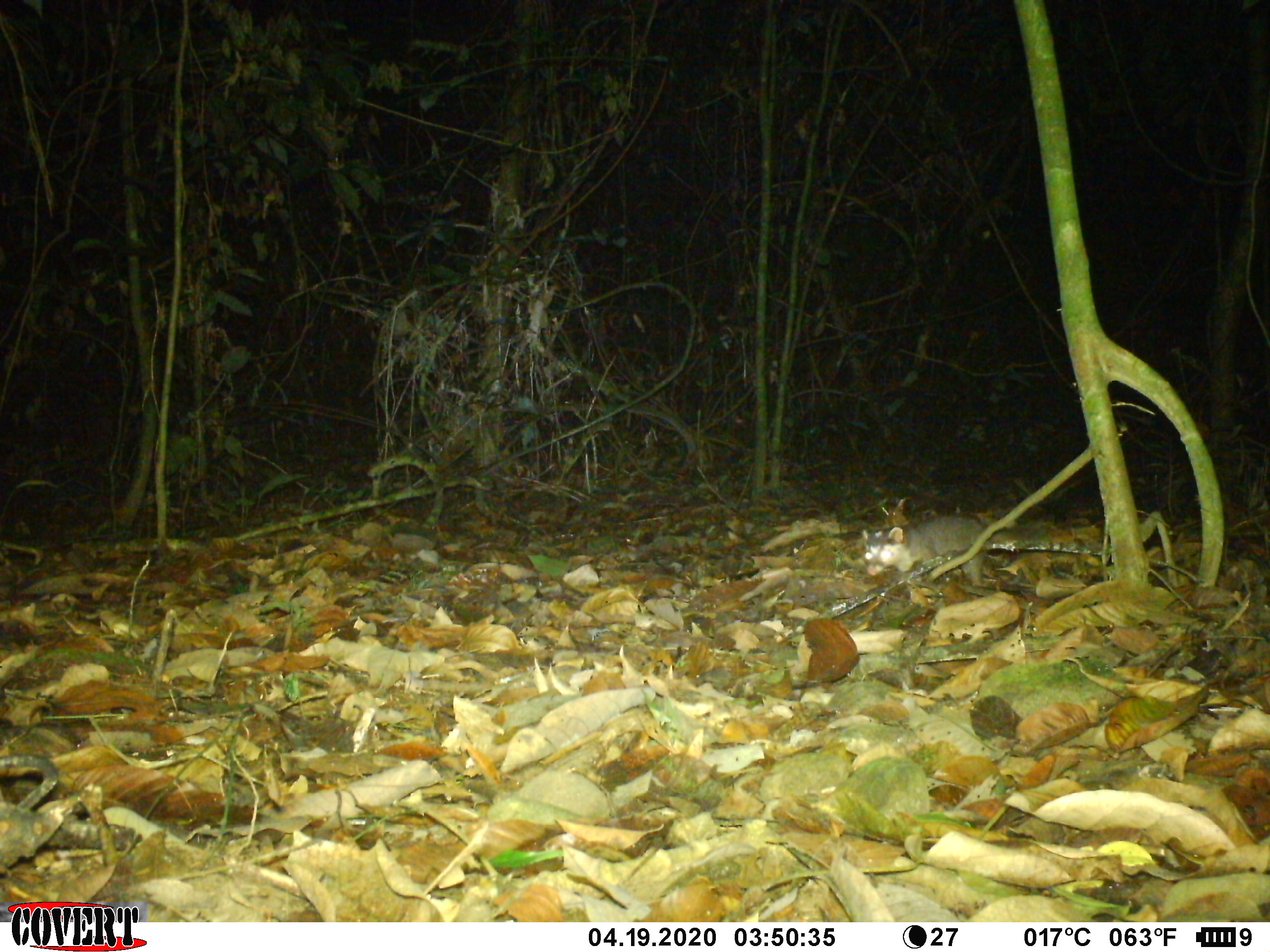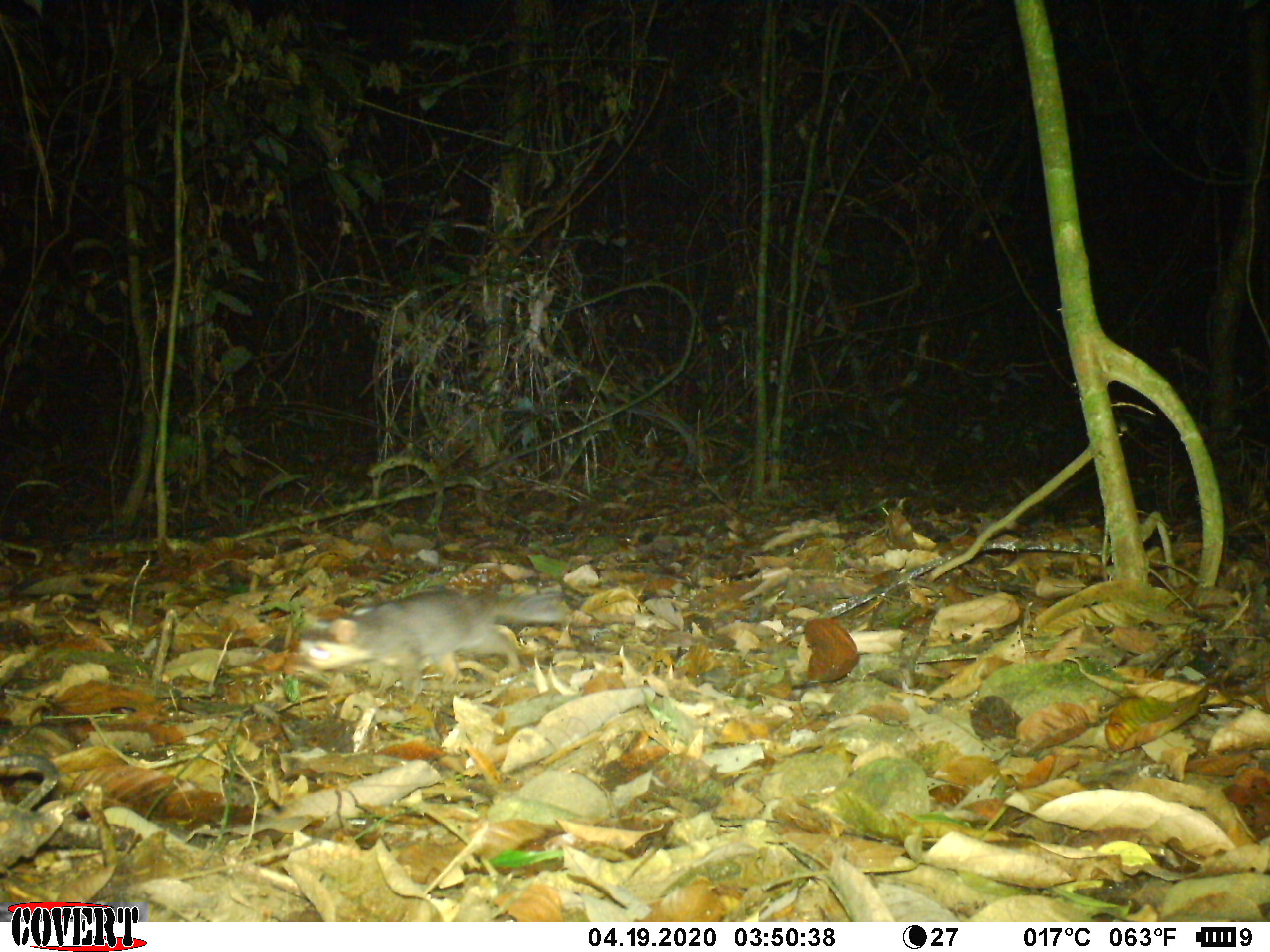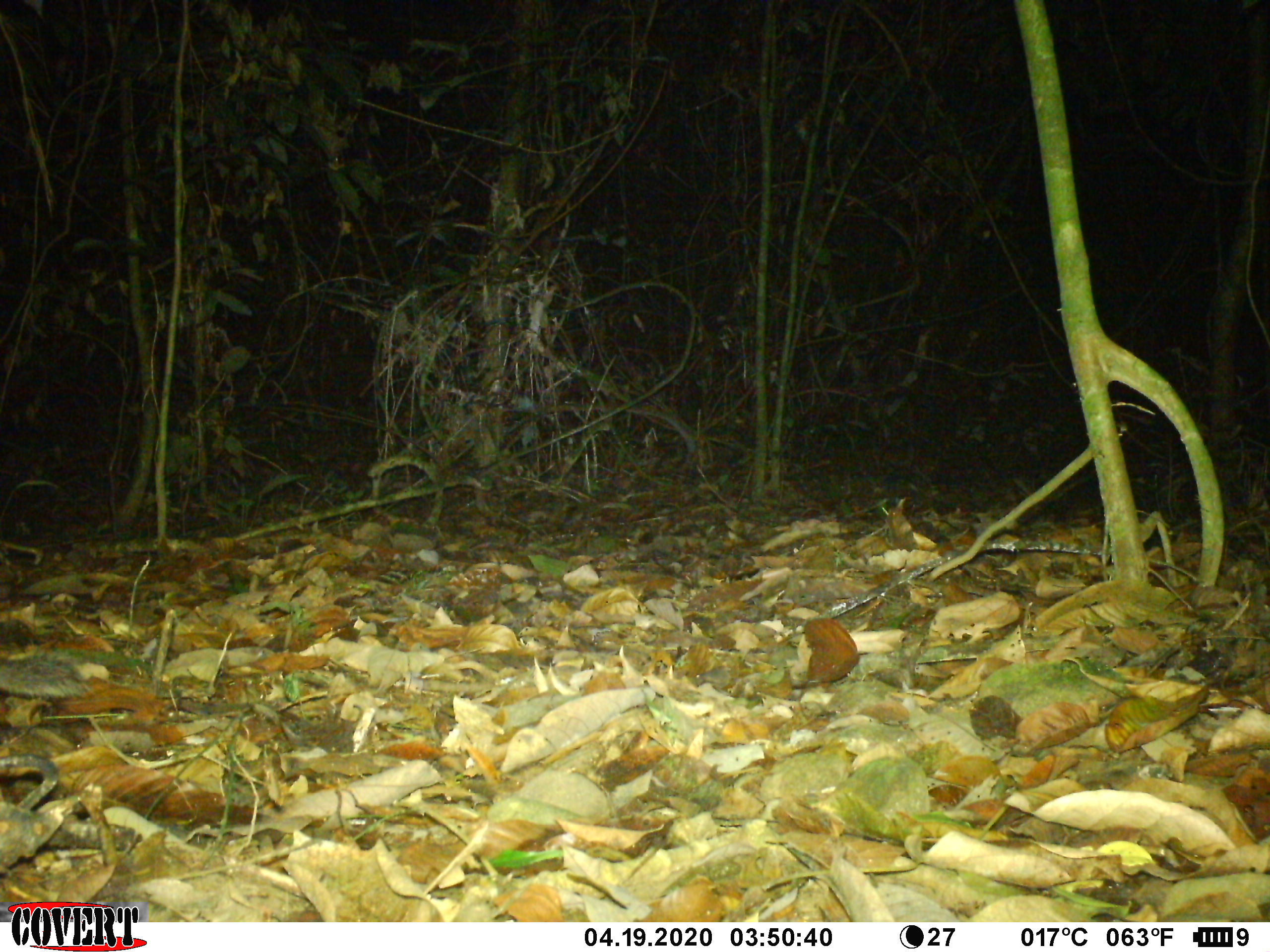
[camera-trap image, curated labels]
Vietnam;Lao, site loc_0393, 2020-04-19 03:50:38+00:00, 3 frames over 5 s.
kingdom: Animalia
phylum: Chordata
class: Mammalia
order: Carnivora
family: Mustelidae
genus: Melogale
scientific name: Melogale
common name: ferret badger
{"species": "ferret badger (Melogale)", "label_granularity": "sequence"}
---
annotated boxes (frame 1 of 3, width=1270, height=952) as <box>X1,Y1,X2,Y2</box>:
ferret badger: <box>860,515,1001,586</box>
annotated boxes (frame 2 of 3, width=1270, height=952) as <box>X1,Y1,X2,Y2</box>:
ferret badger: <box>298,587,574,703</box>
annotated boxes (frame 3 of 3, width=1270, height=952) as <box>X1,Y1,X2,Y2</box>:
ferret badger: <box>0,654,91,699</box>